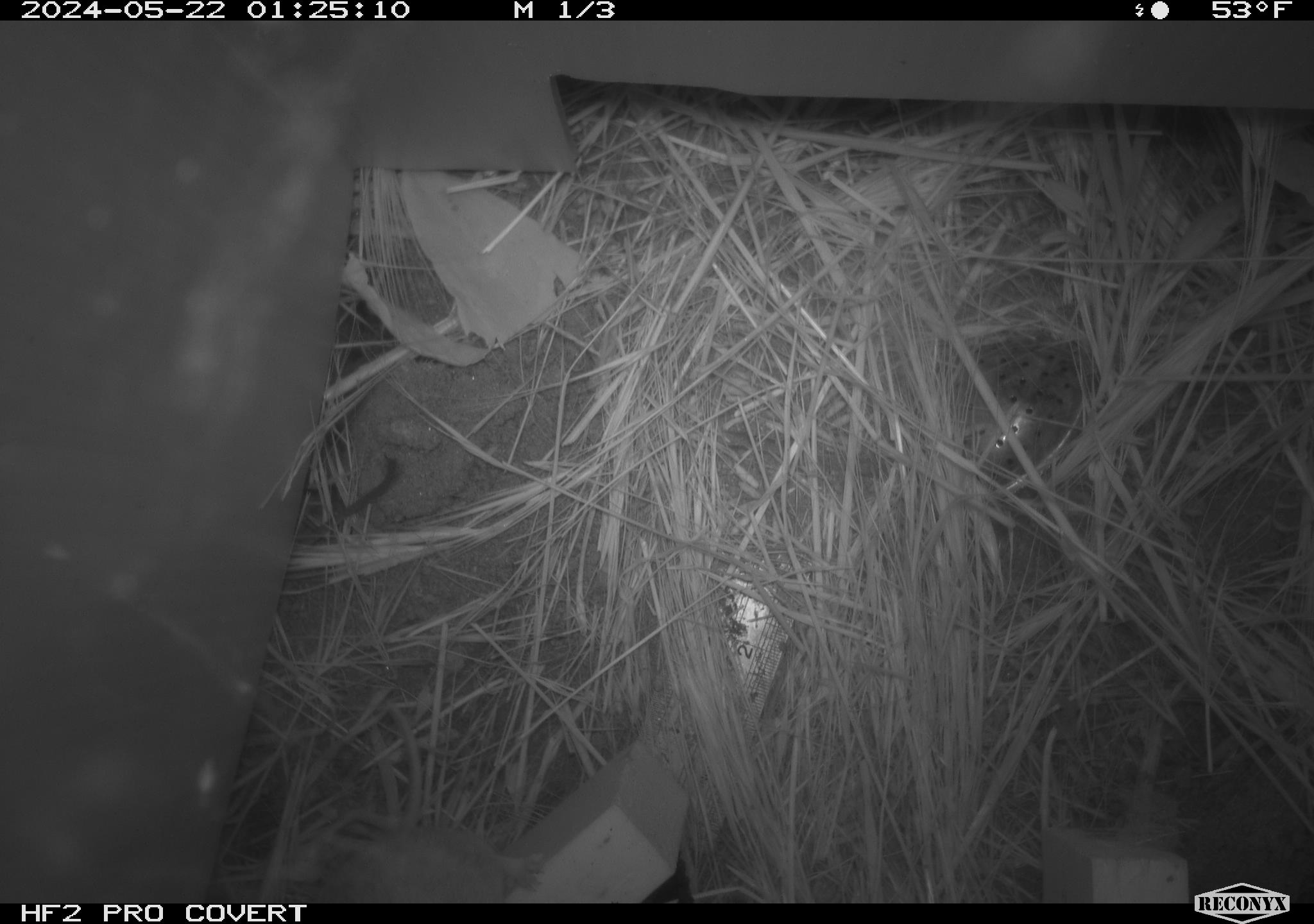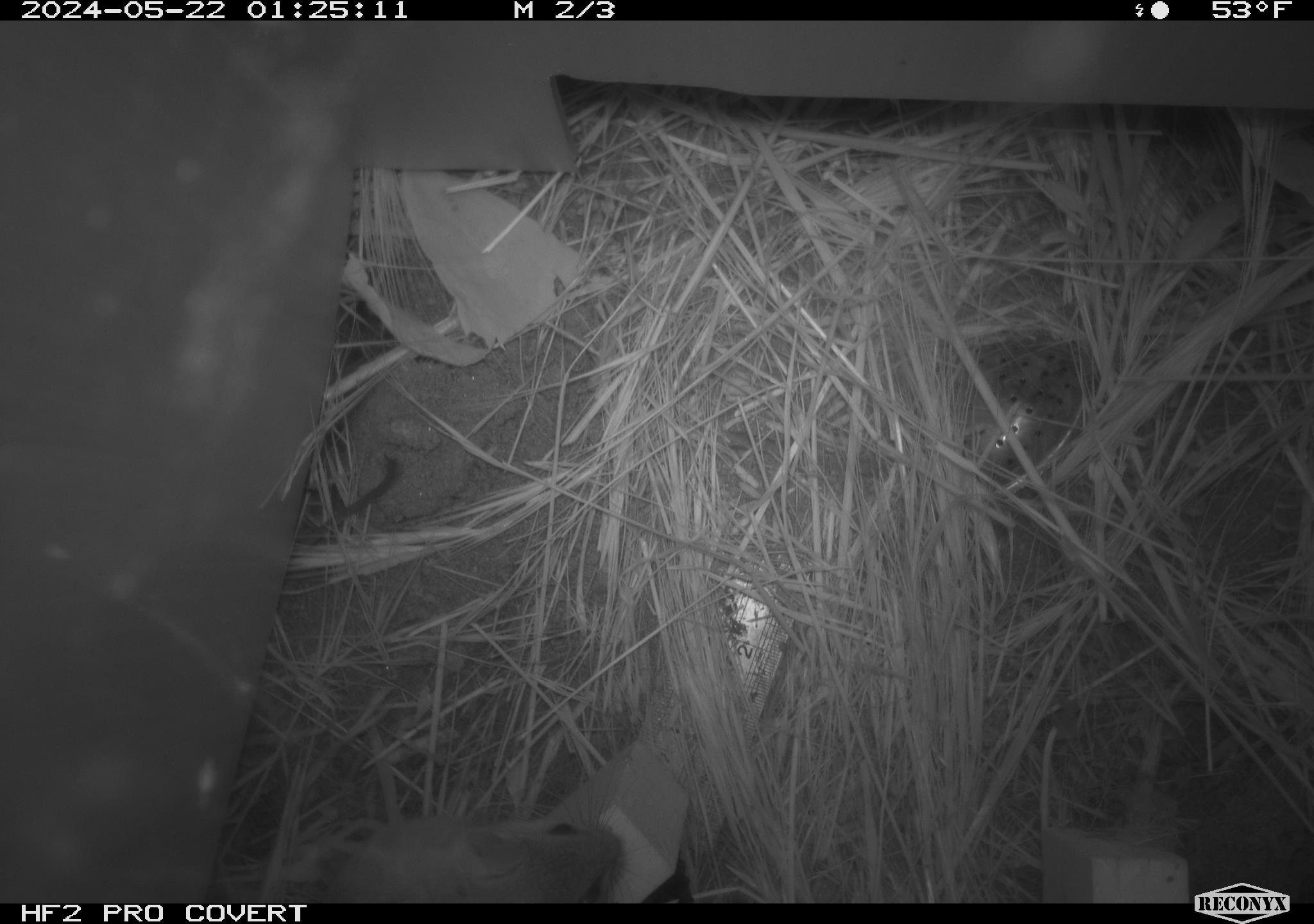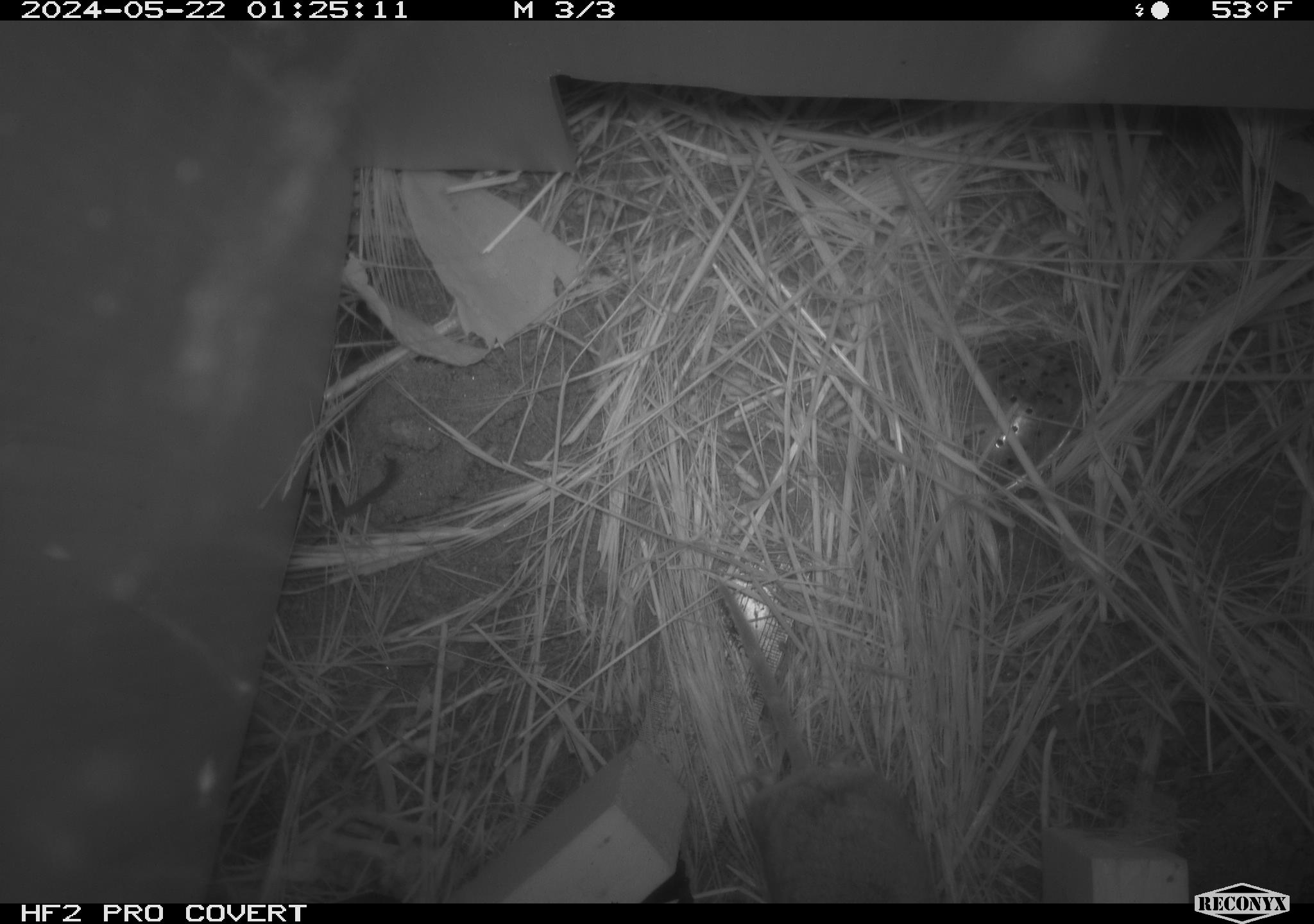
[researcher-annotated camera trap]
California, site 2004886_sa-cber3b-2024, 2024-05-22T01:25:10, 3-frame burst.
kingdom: Animalia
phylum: Chordata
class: Mammalia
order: Rodentia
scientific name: Rodentia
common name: mouse species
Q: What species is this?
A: Mouse species (Rodentia).